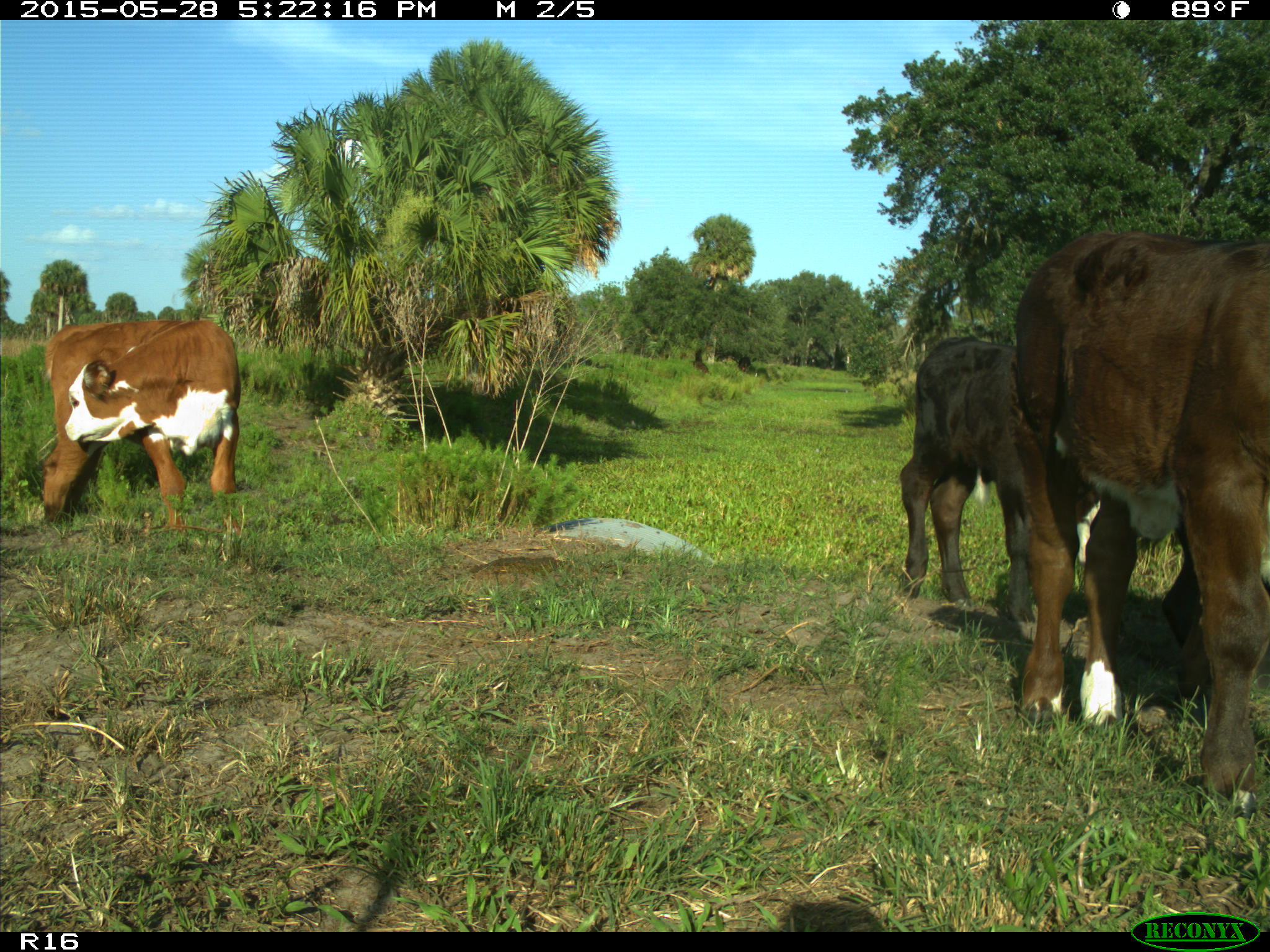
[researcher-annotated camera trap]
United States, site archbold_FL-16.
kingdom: Animalia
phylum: Chordata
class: Mammalia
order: Artiodactyla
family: Bovidae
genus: Bos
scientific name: Bos taurus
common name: domestic cow